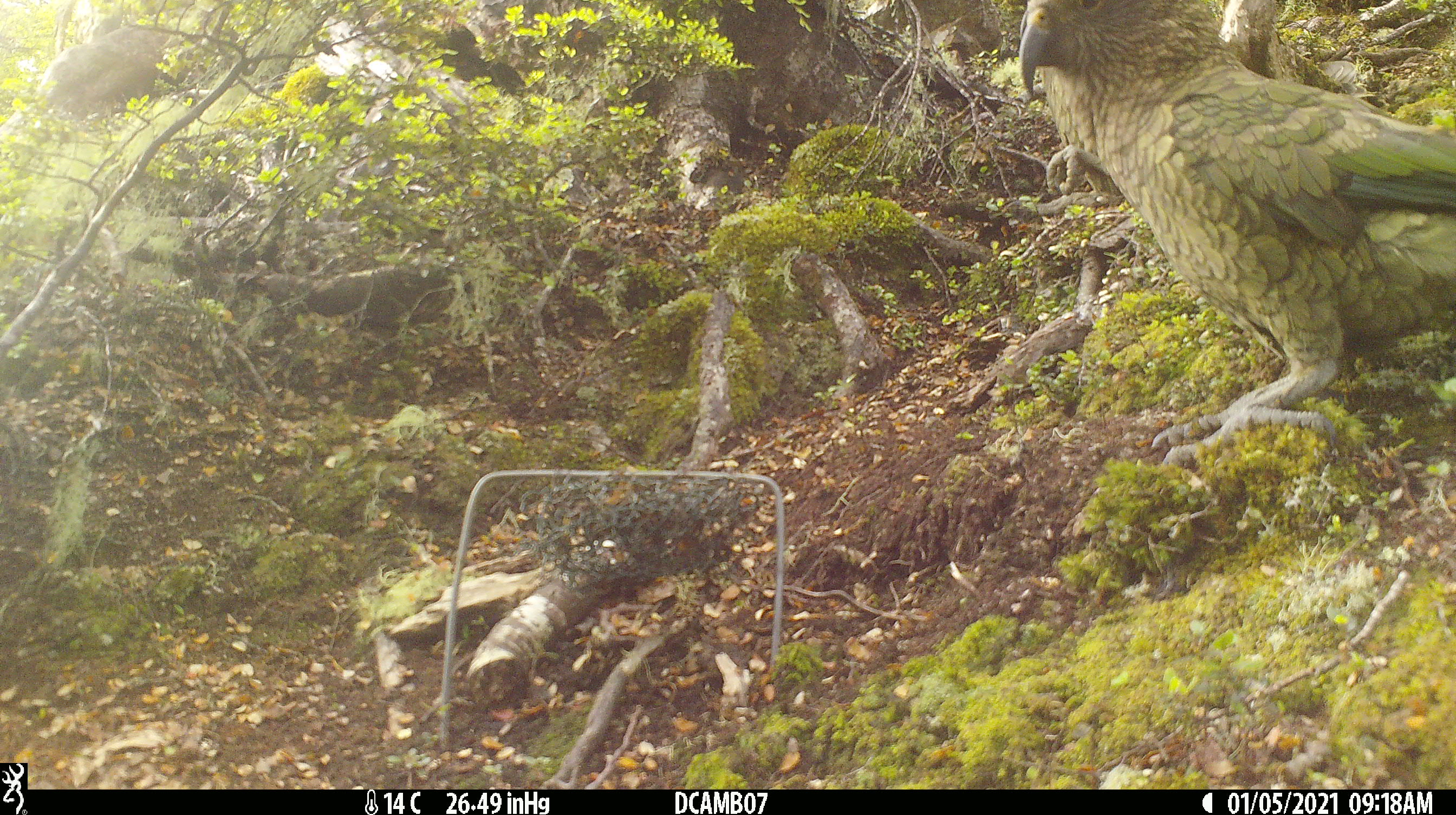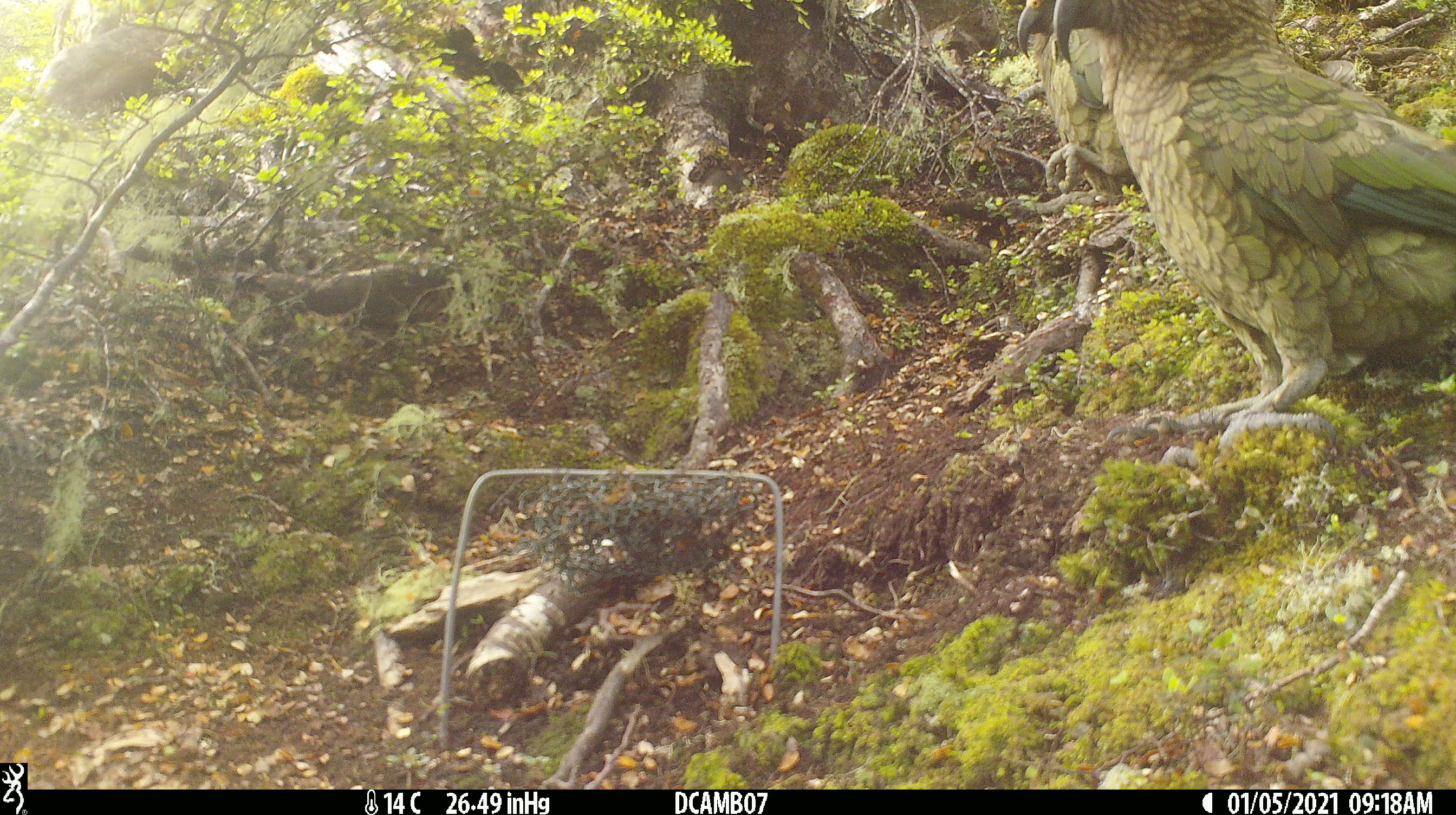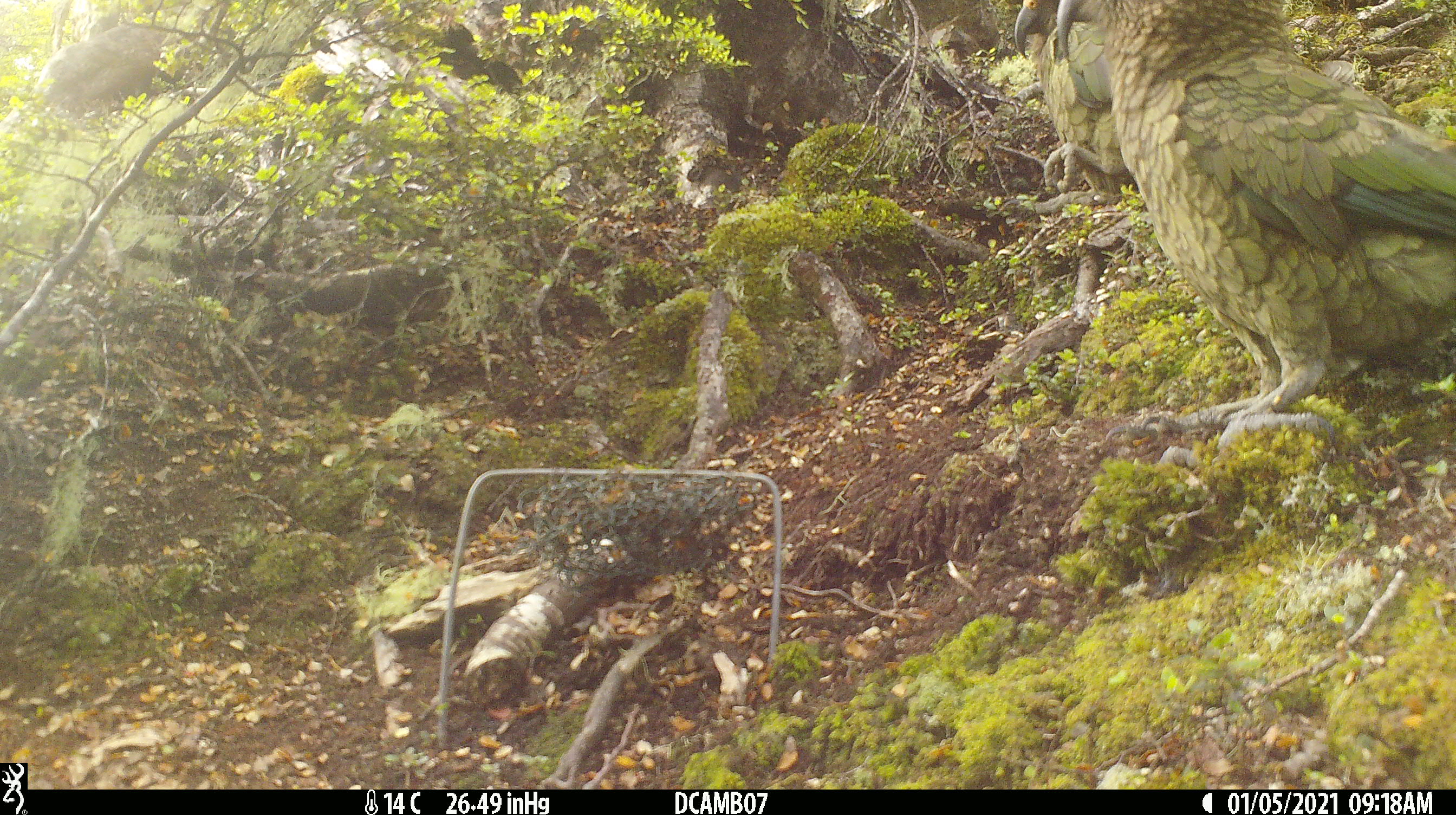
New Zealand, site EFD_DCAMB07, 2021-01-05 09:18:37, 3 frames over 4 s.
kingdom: Animalia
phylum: Chordata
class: Aves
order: Psittaciformes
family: Strigopidae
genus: Nestor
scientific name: Nestor notabilis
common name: kea